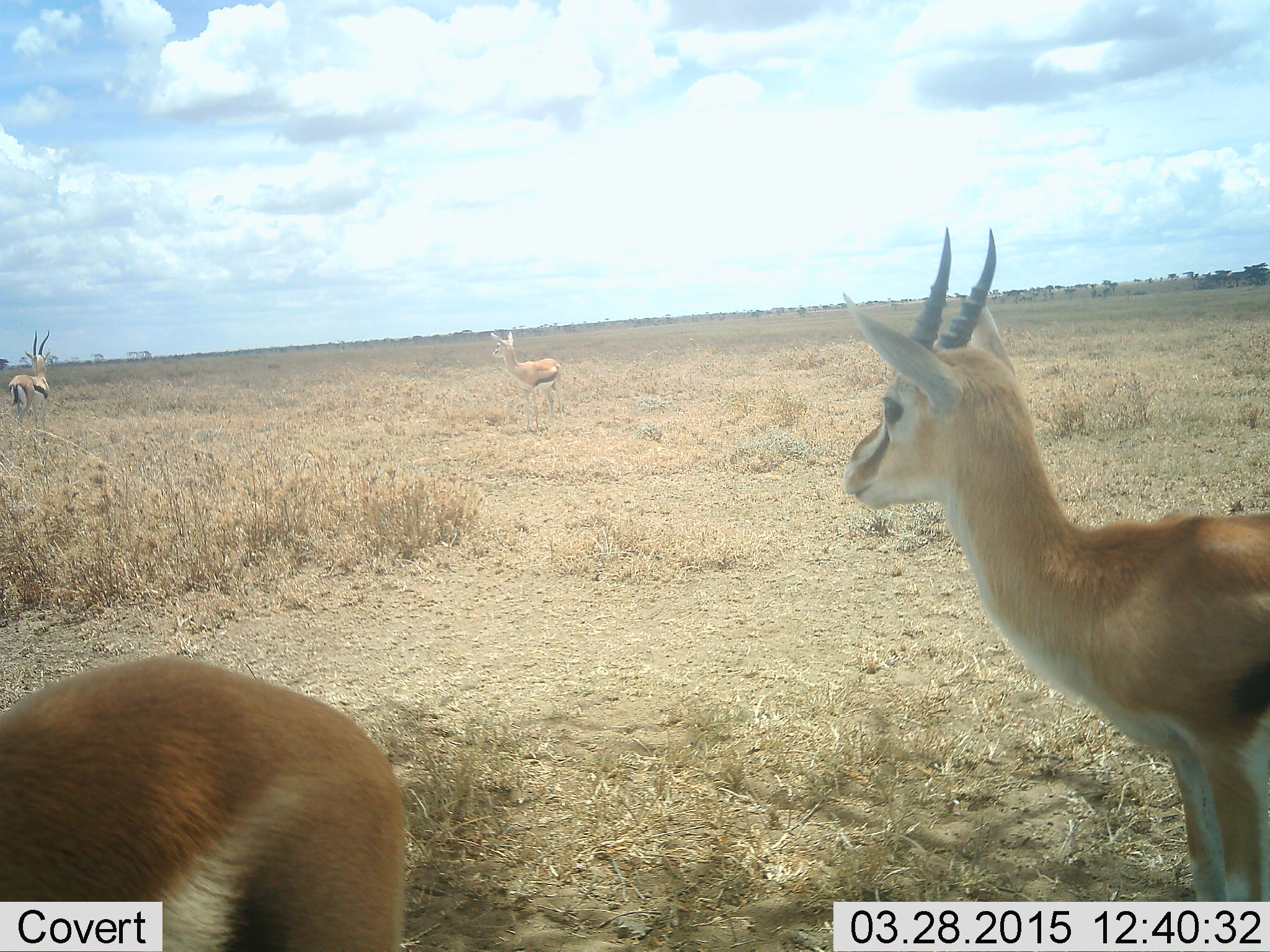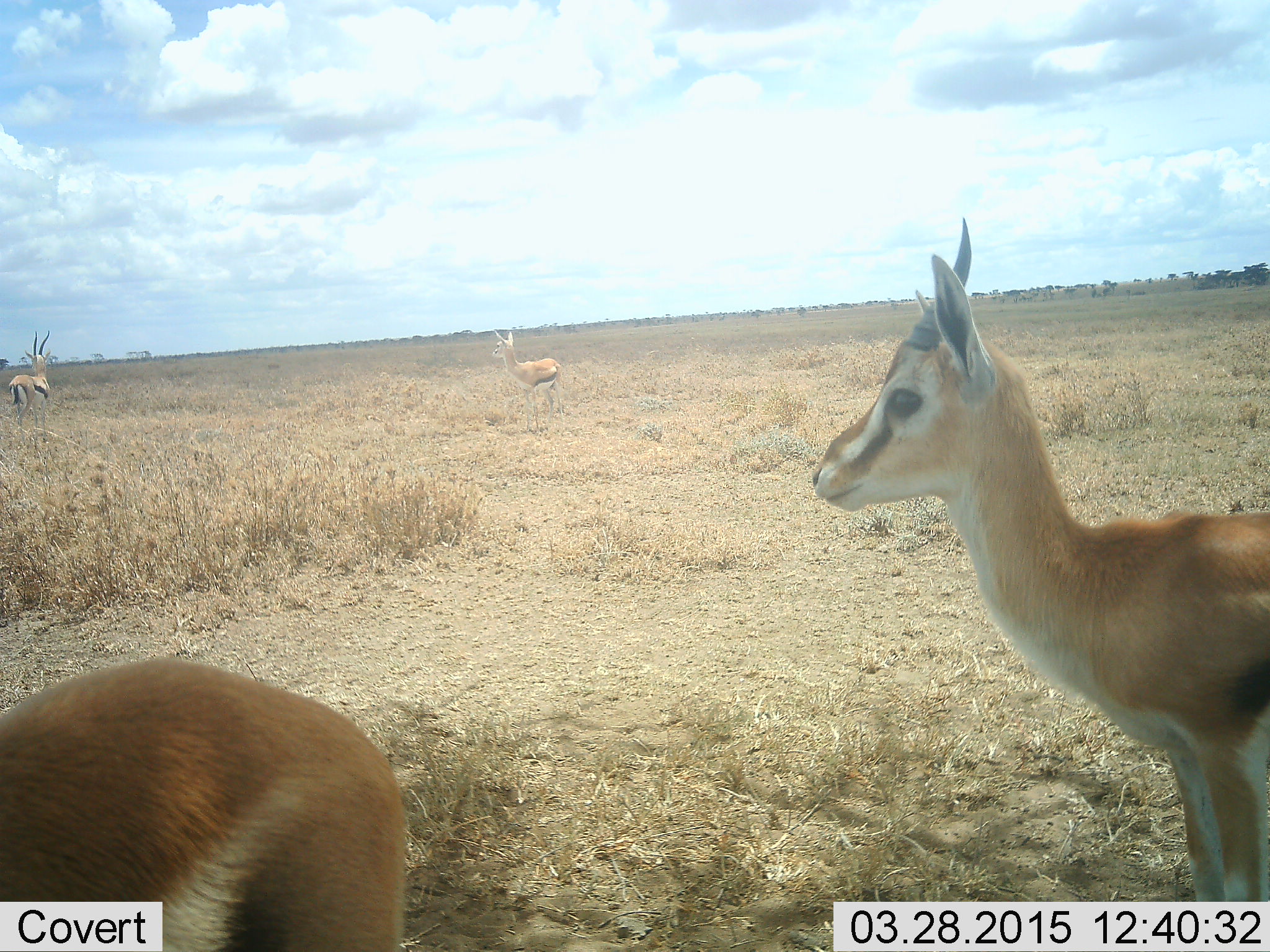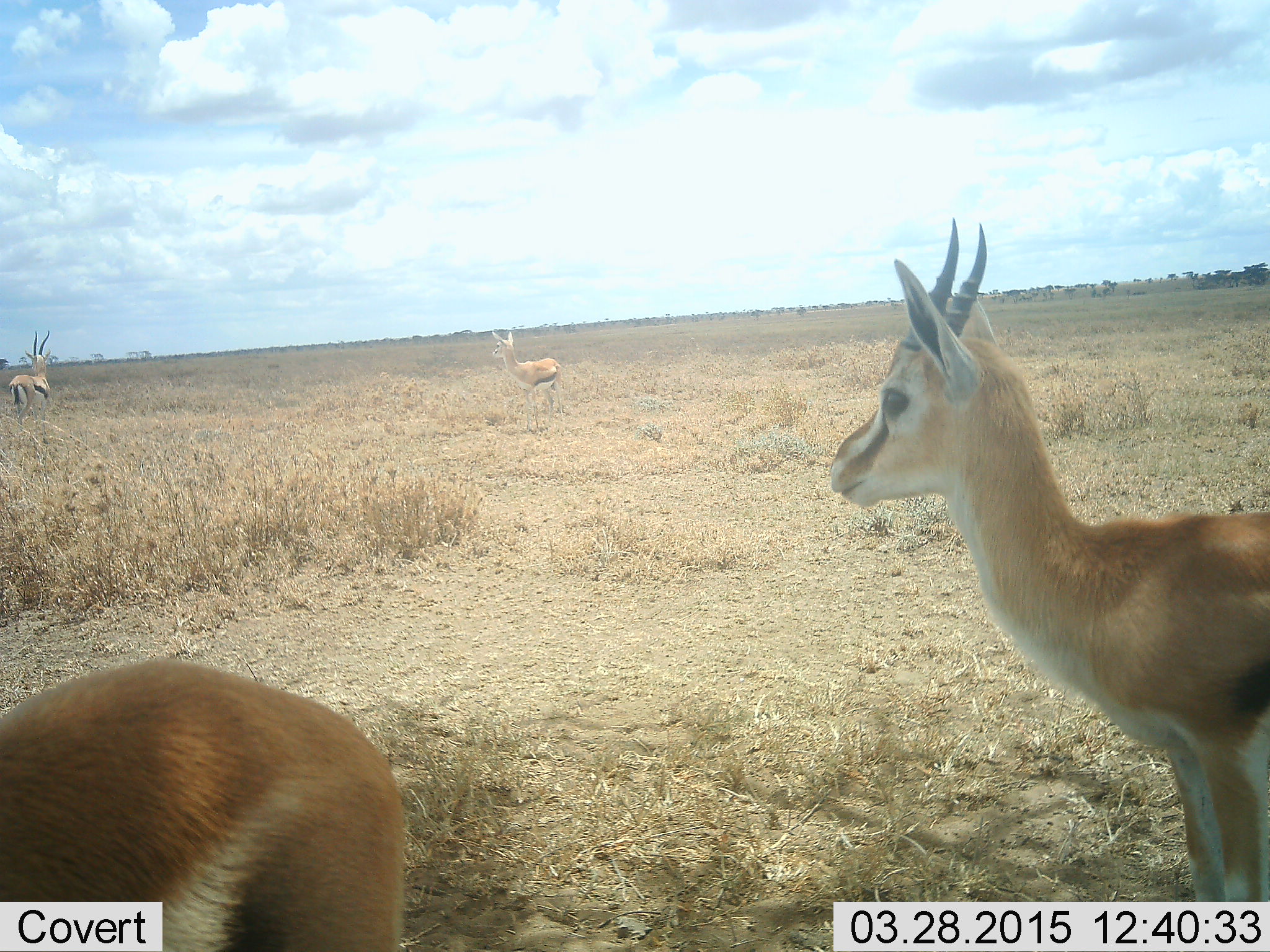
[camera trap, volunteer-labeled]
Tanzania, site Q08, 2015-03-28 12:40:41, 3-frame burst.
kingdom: Animalia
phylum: Chordata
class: Mammalia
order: Artiodactyla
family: Bovidae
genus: Eudorcas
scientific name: Eudorcas thomsonii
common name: thomson's gazelle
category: gazellethomsons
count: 4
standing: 100%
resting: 10%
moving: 10%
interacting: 0%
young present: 10%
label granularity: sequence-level